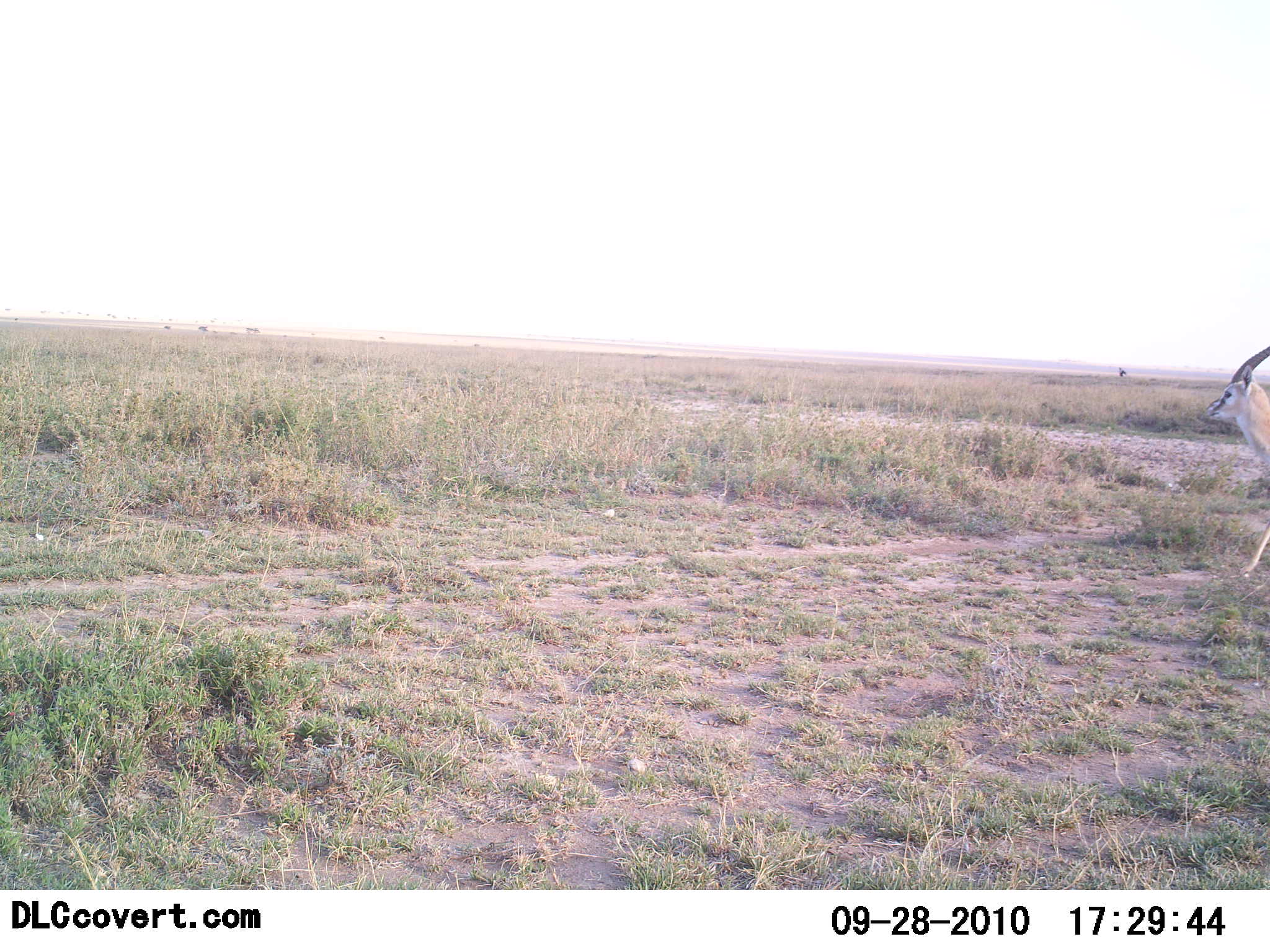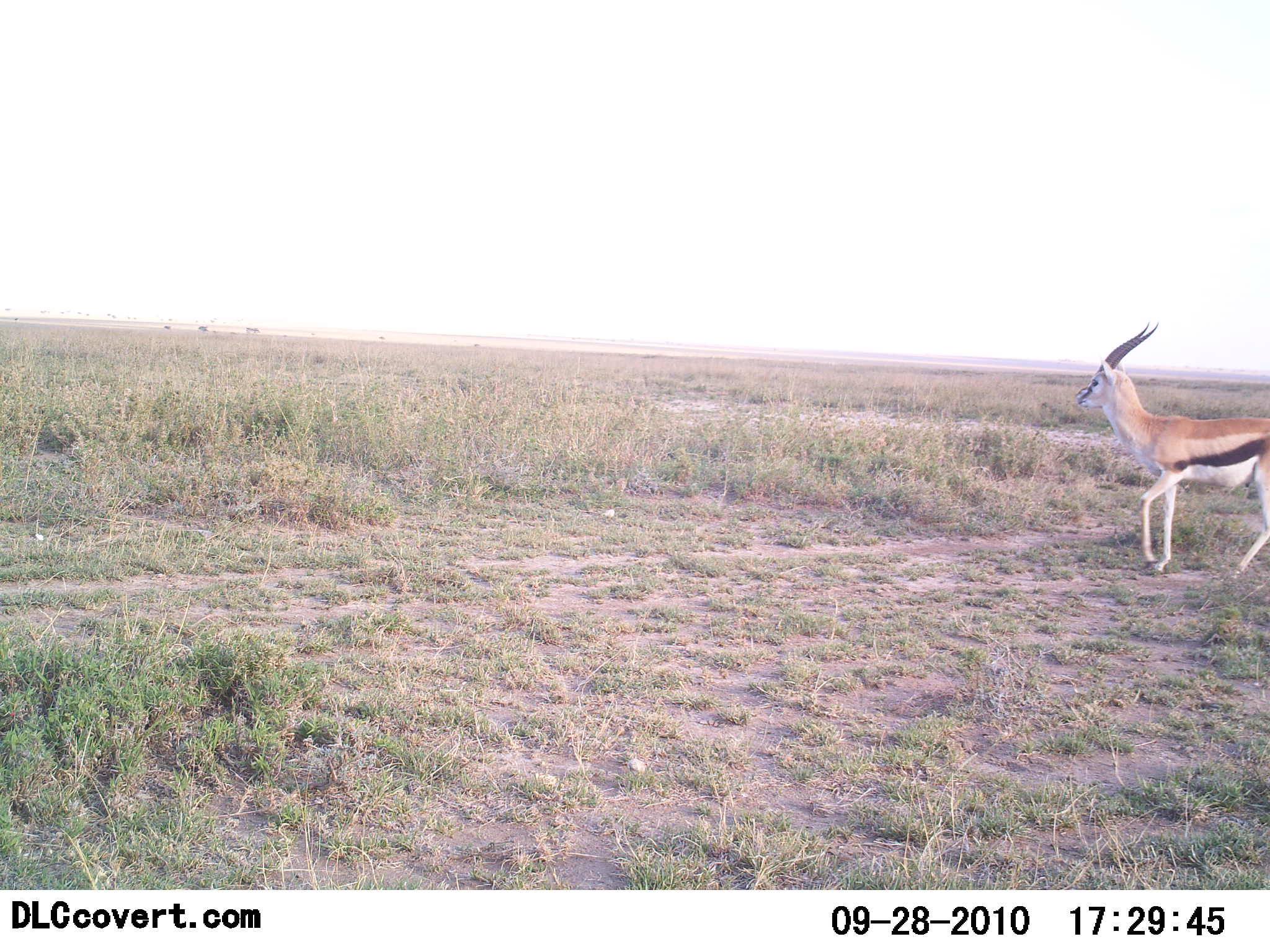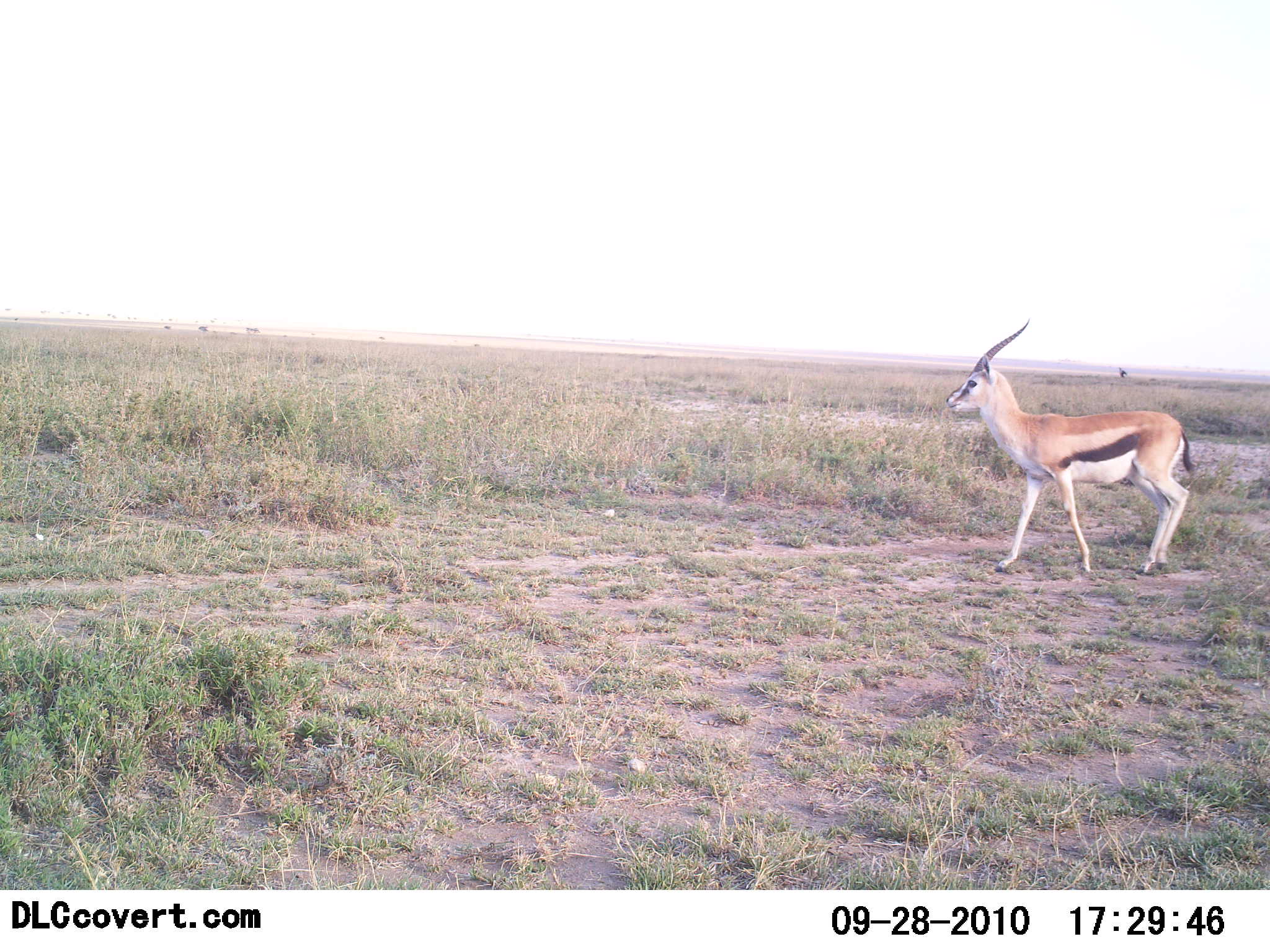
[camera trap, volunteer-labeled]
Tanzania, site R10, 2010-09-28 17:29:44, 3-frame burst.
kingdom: Animalia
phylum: Chordata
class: Mammalia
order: Artiodactyla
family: Bovidae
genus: Eudorcas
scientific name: Eudorcas thomsonii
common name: thomson's gazelle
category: gazellethomsons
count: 1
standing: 6%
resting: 0%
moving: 94%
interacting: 0%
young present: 0%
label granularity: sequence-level